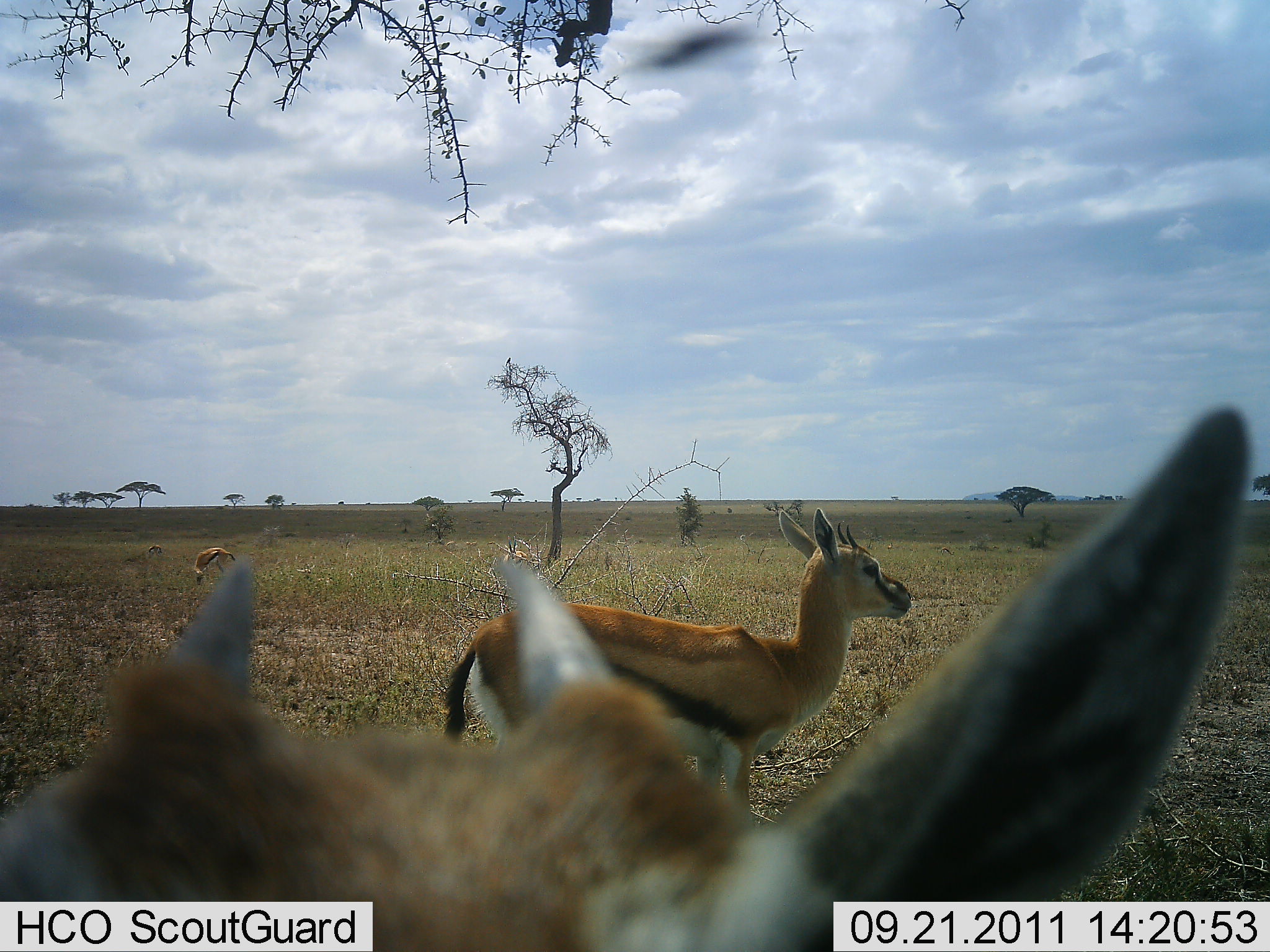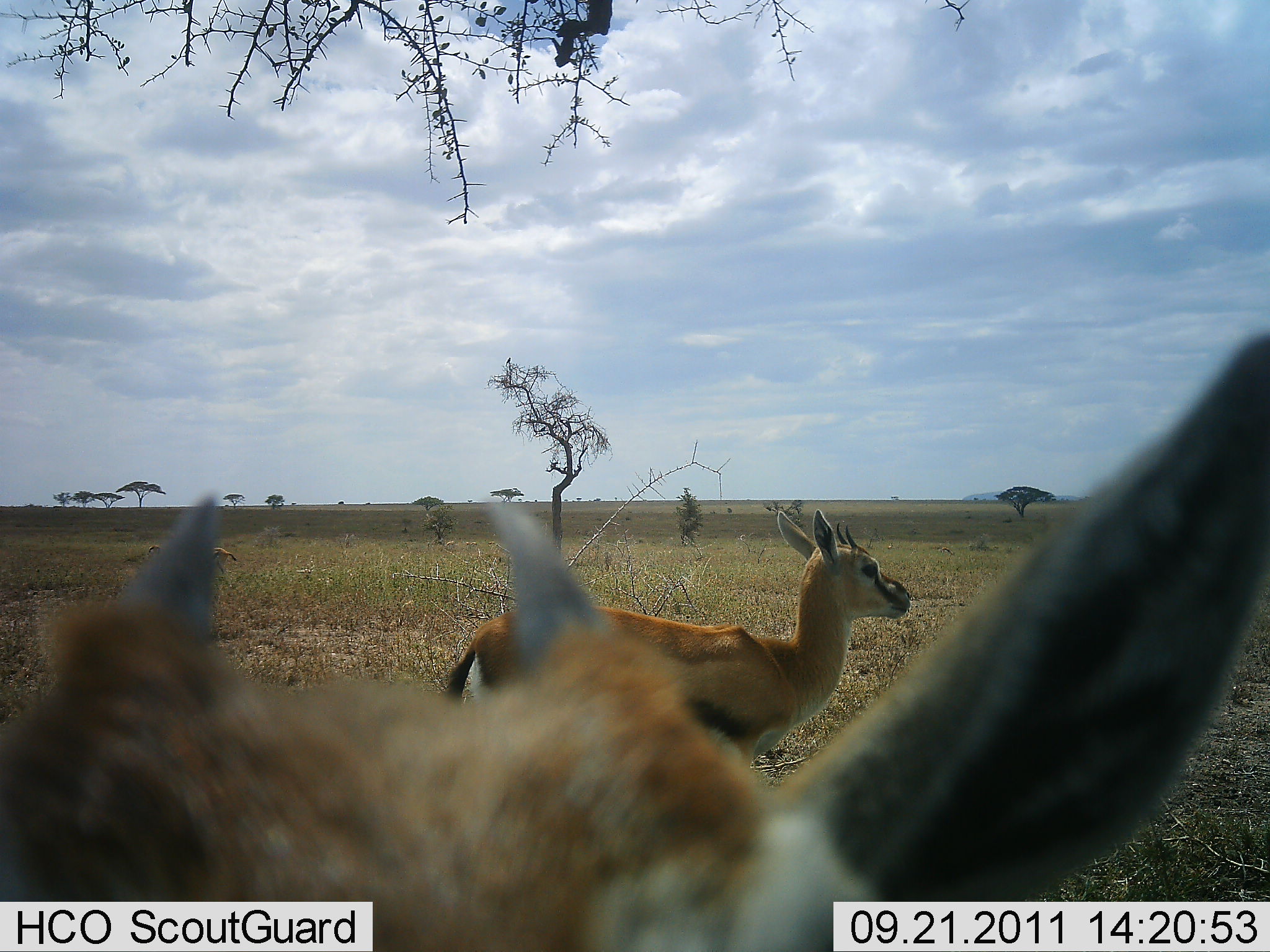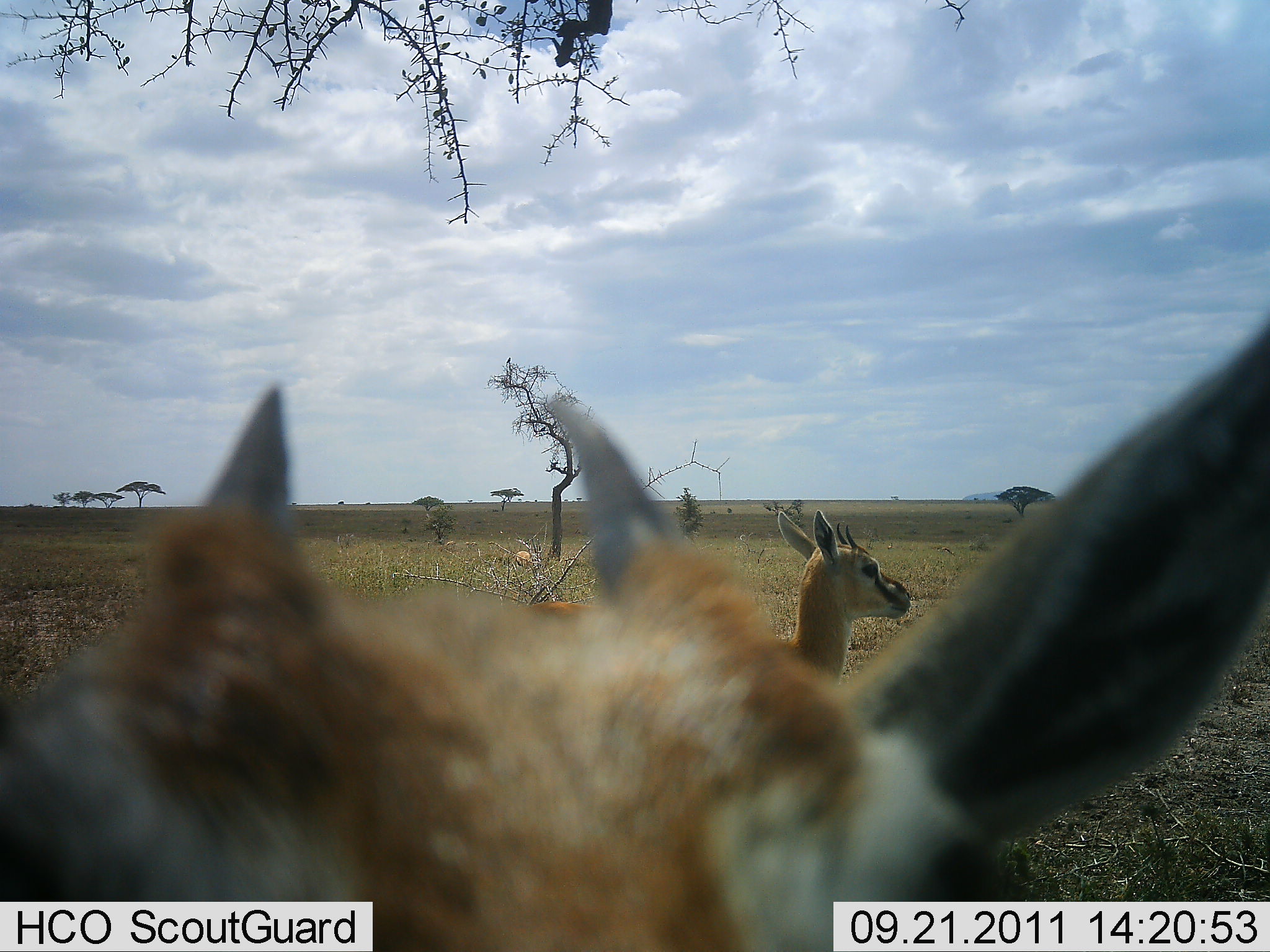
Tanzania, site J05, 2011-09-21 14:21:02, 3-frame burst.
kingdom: Animalia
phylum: Chordata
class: Mammalia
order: Artiodactyla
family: Bovidae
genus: Eudorcas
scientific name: Eudorcas thomsonii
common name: thomson's gazelle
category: gazellethomsons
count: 3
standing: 92%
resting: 23%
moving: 15%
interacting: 8%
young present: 8%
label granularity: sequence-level